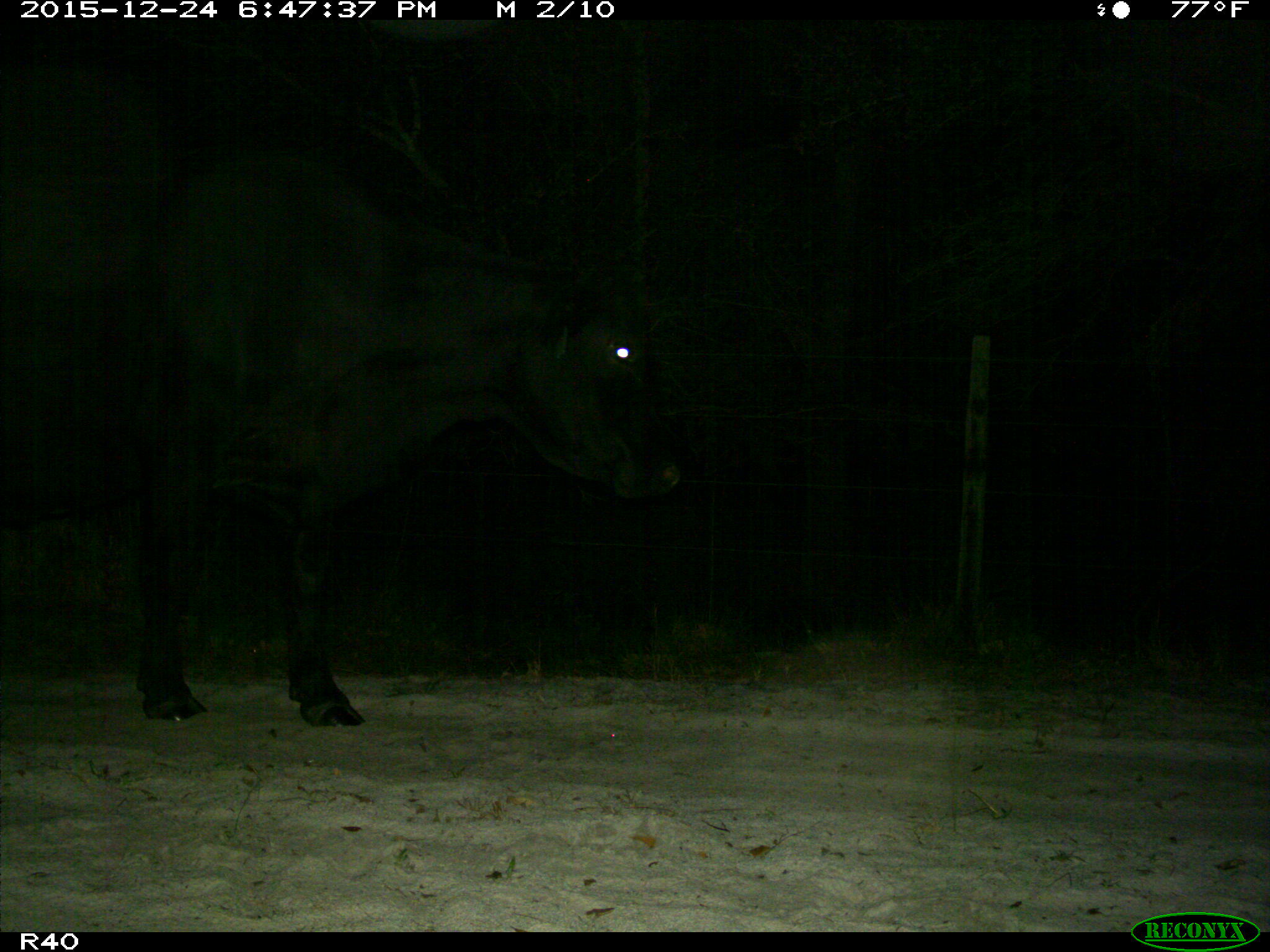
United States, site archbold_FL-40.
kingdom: Animalia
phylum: Chordata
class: Mammalia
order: Artiodactyla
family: Bovidae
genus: Bos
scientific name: Bos taurus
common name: domestic cow